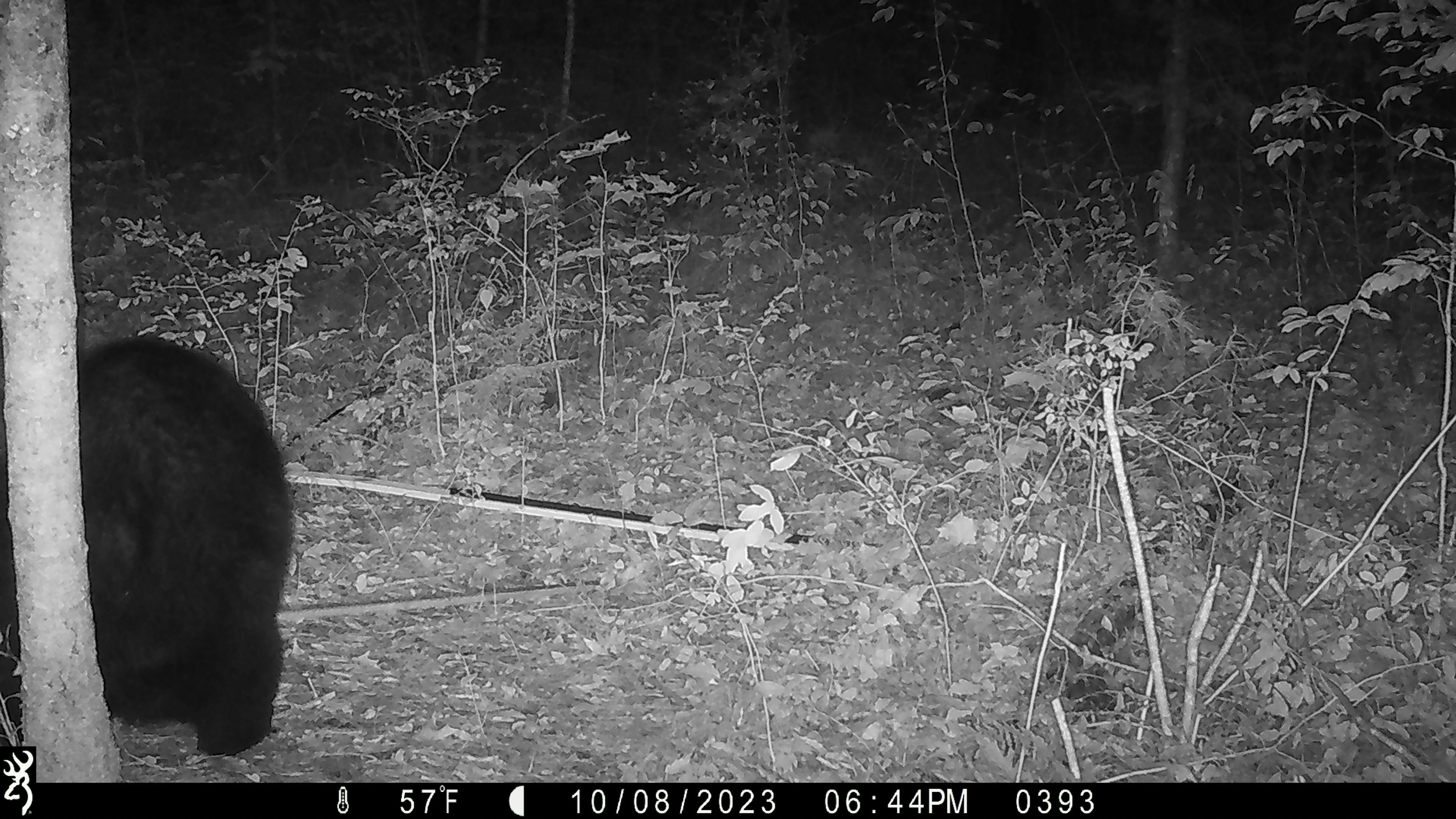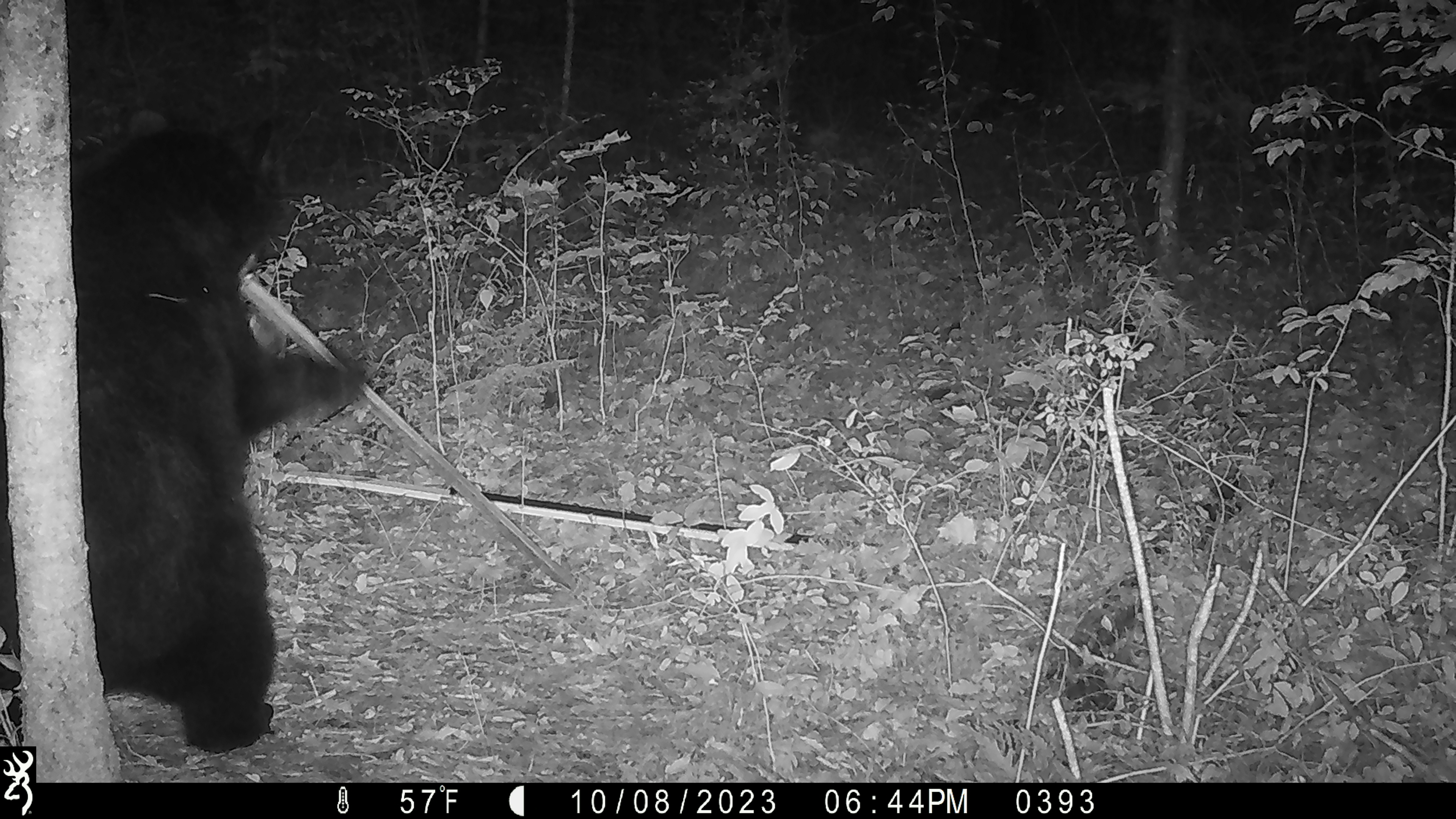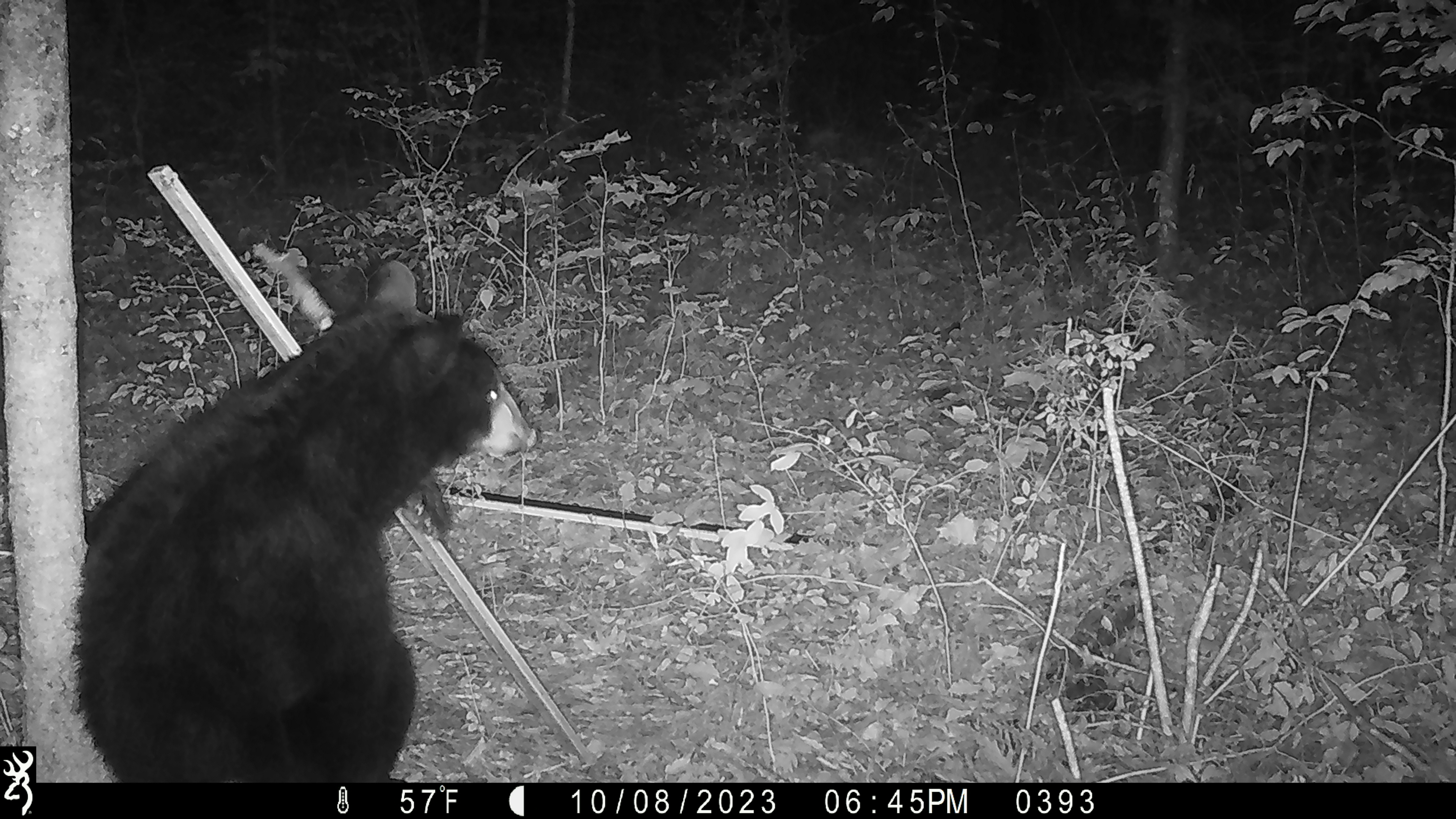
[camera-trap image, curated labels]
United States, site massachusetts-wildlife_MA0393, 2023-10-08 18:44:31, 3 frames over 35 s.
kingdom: Animalia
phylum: Chordata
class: Mammalia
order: Carnivora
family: Ursidae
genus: Ursus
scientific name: Ursus americanus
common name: black bear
Black bear (Ursus americanus).